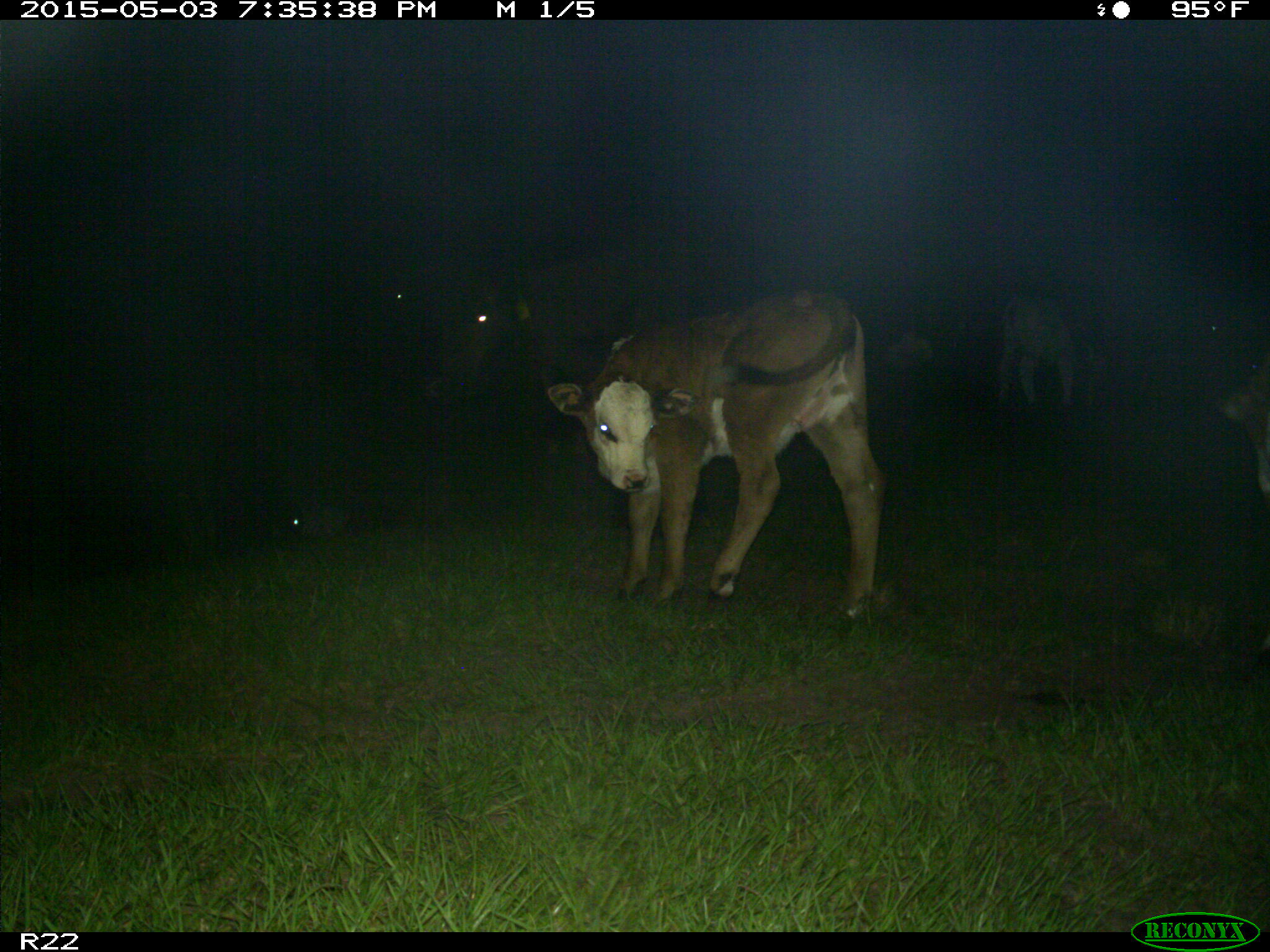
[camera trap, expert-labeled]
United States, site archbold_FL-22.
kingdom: Animalia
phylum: Chordata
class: Mammalia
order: Artiodactyla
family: Bovidae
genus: Bos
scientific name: Bos taurus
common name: domestic cow